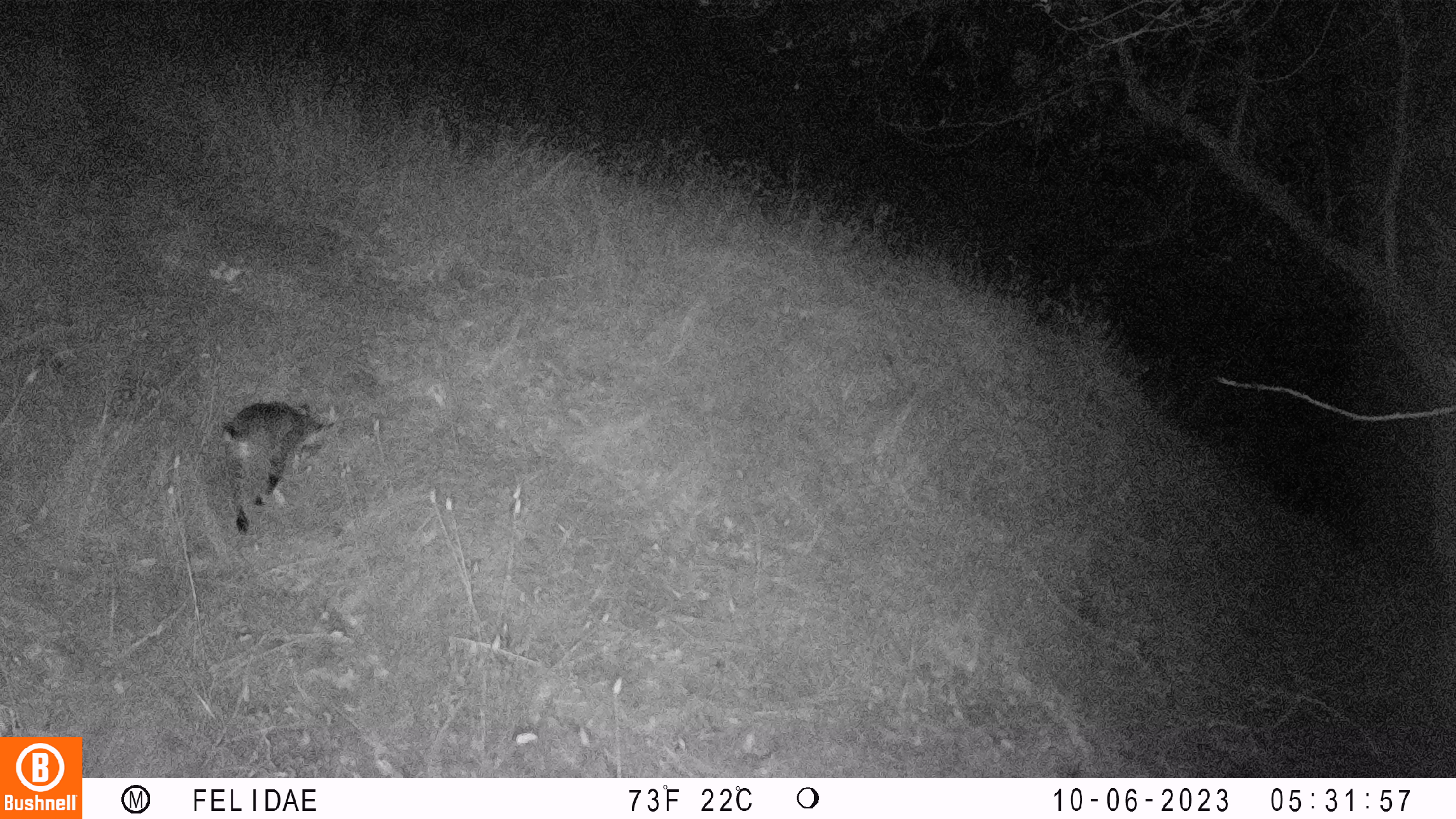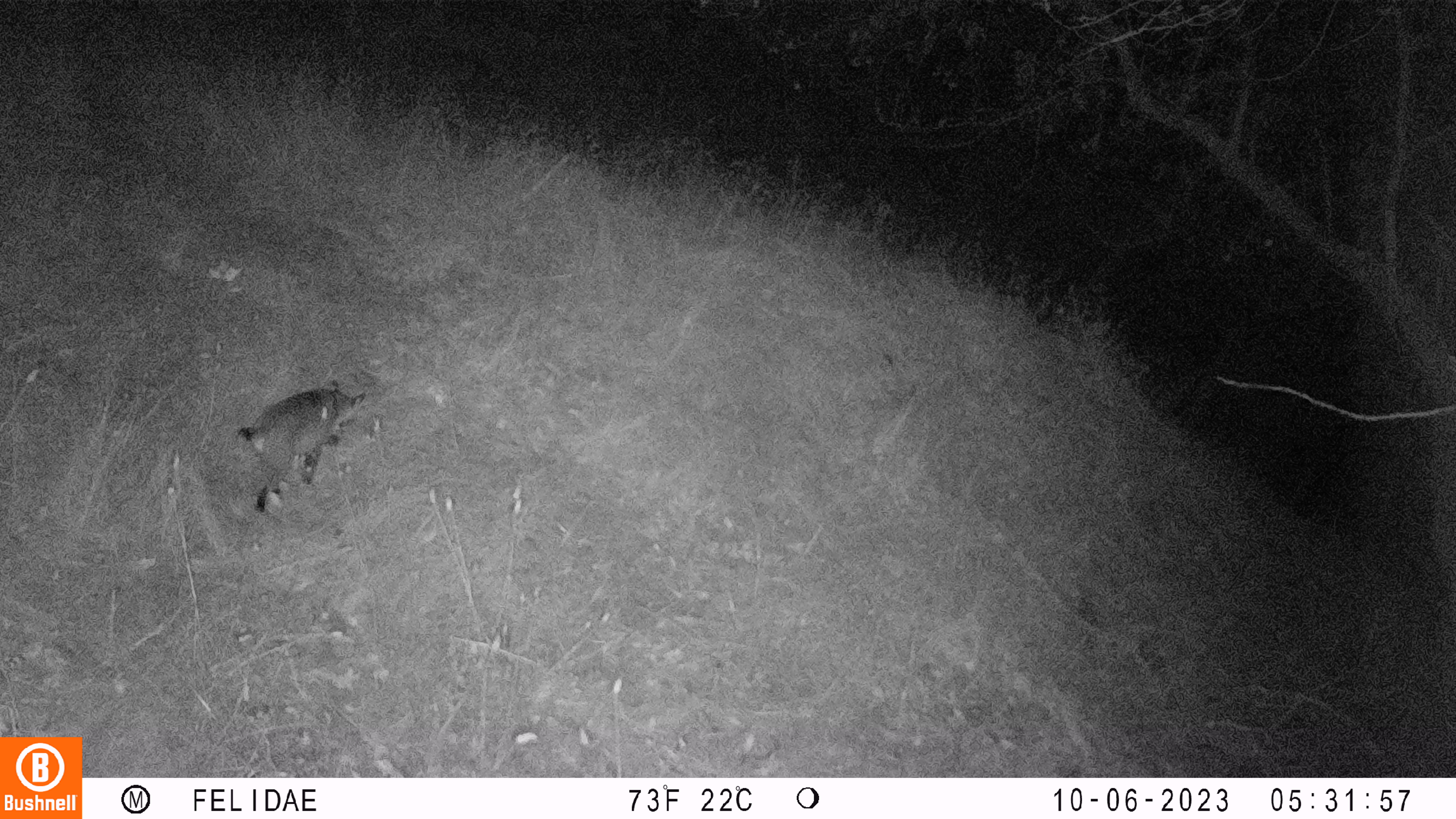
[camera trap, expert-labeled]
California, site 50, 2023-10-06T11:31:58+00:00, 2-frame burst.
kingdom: Animalia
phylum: Chordata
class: Mammalia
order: Carnivora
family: Felidae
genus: Lynx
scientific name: Lynx rufus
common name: bobcat